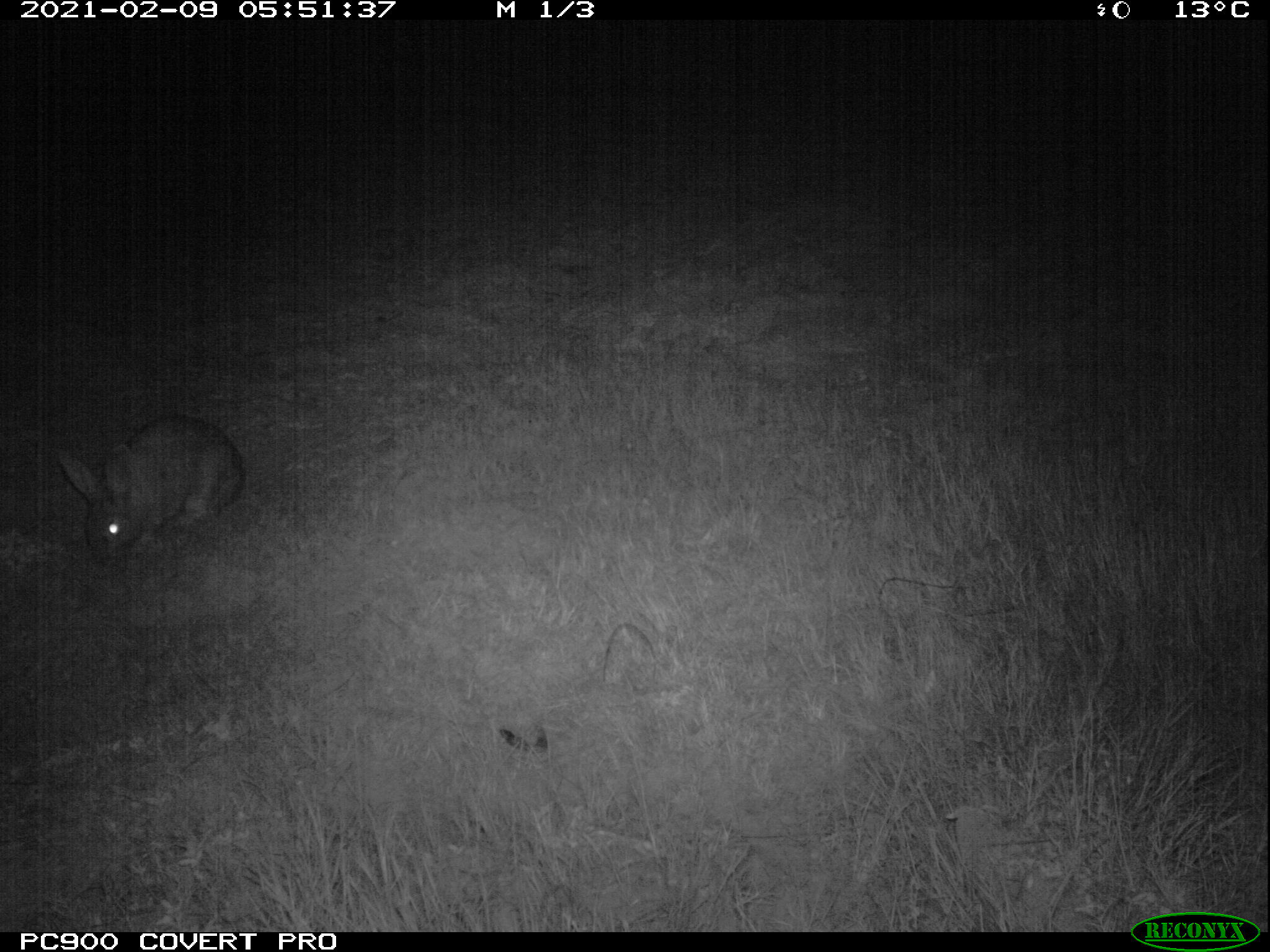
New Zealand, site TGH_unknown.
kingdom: Animalia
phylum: Chordata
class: Mammalia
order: Lagomorpha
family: Leporidae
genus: Oryctolagus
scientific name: Oryctolagus cuniculus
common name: european rabbit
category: rabbit